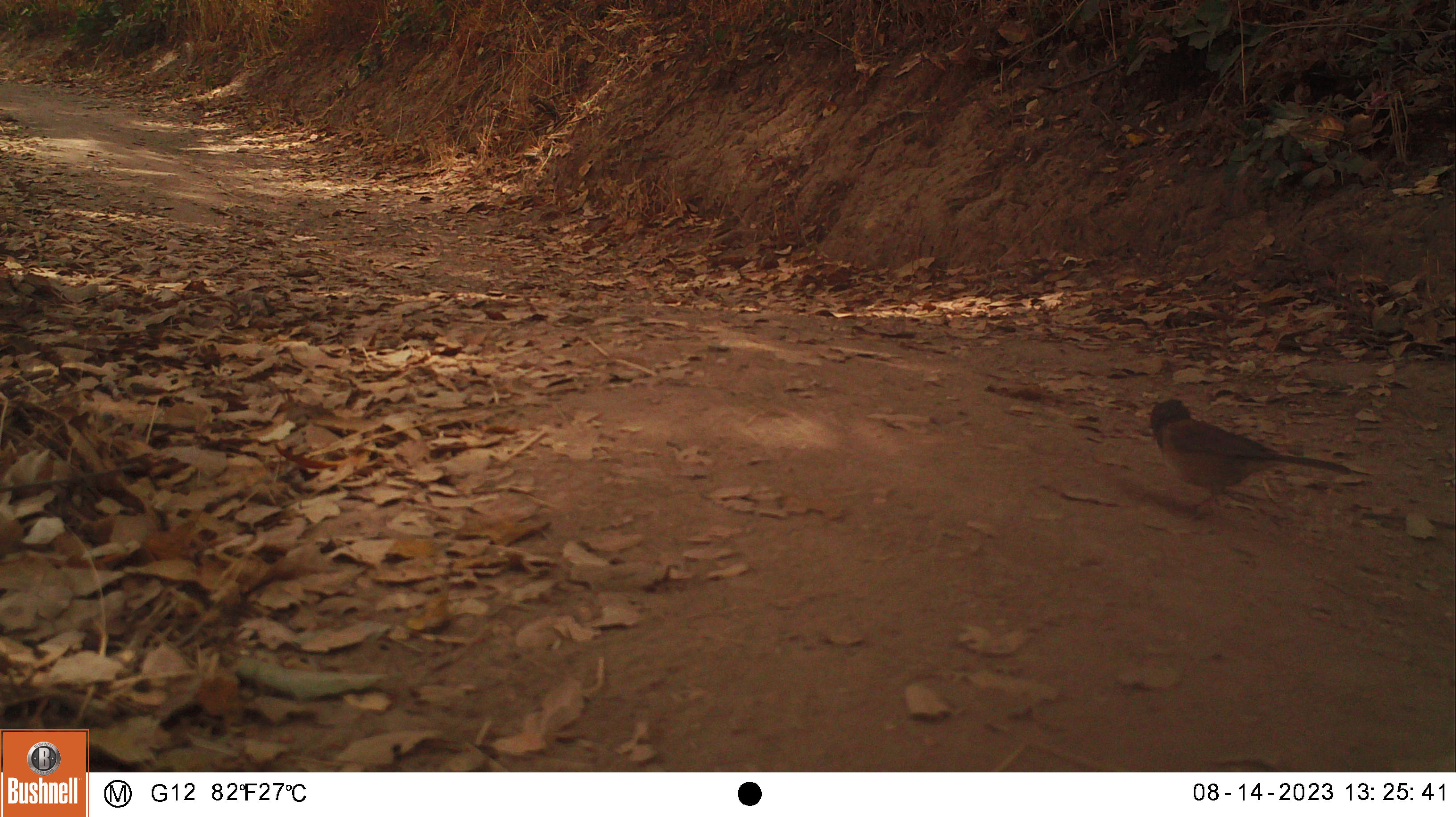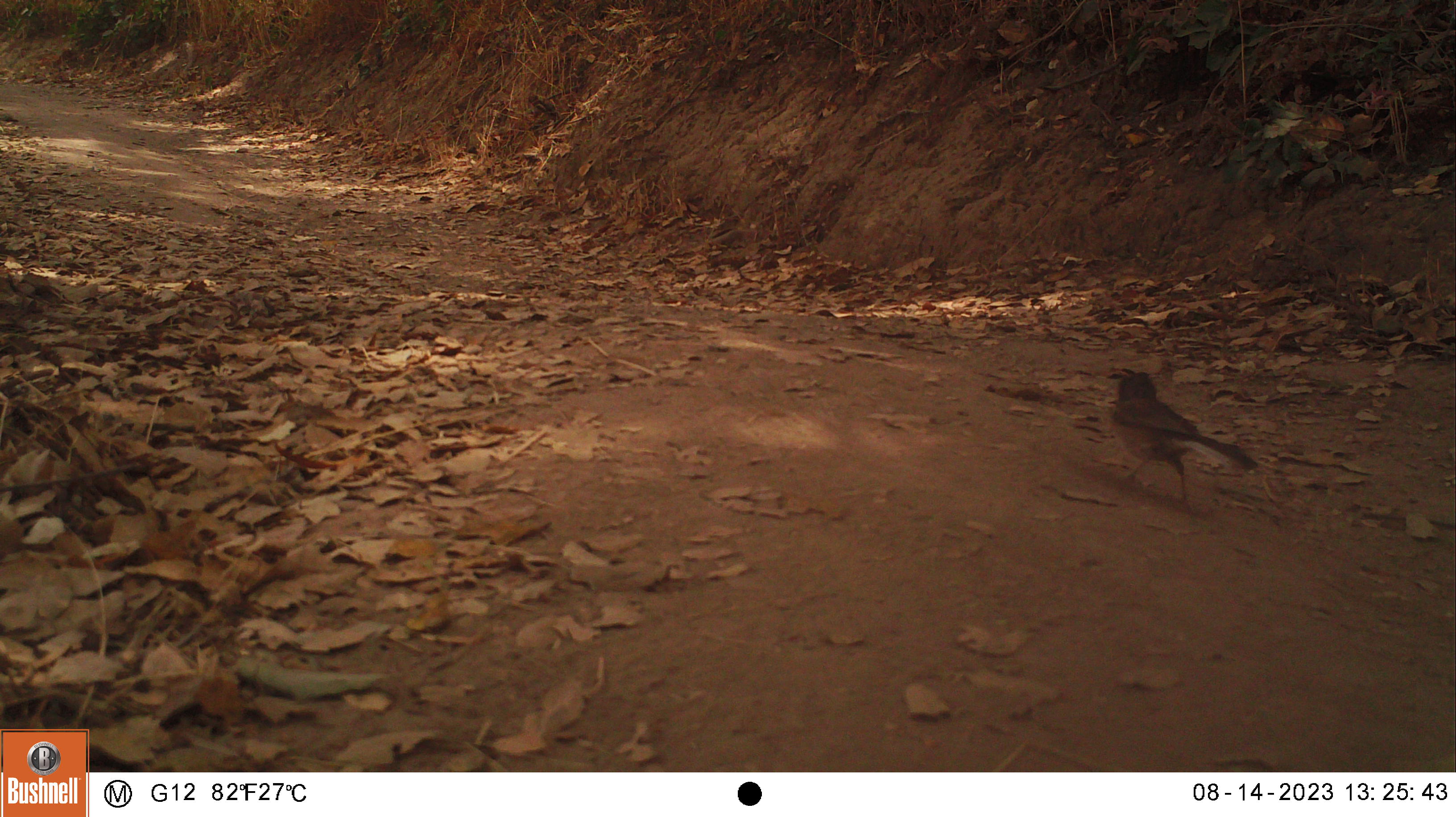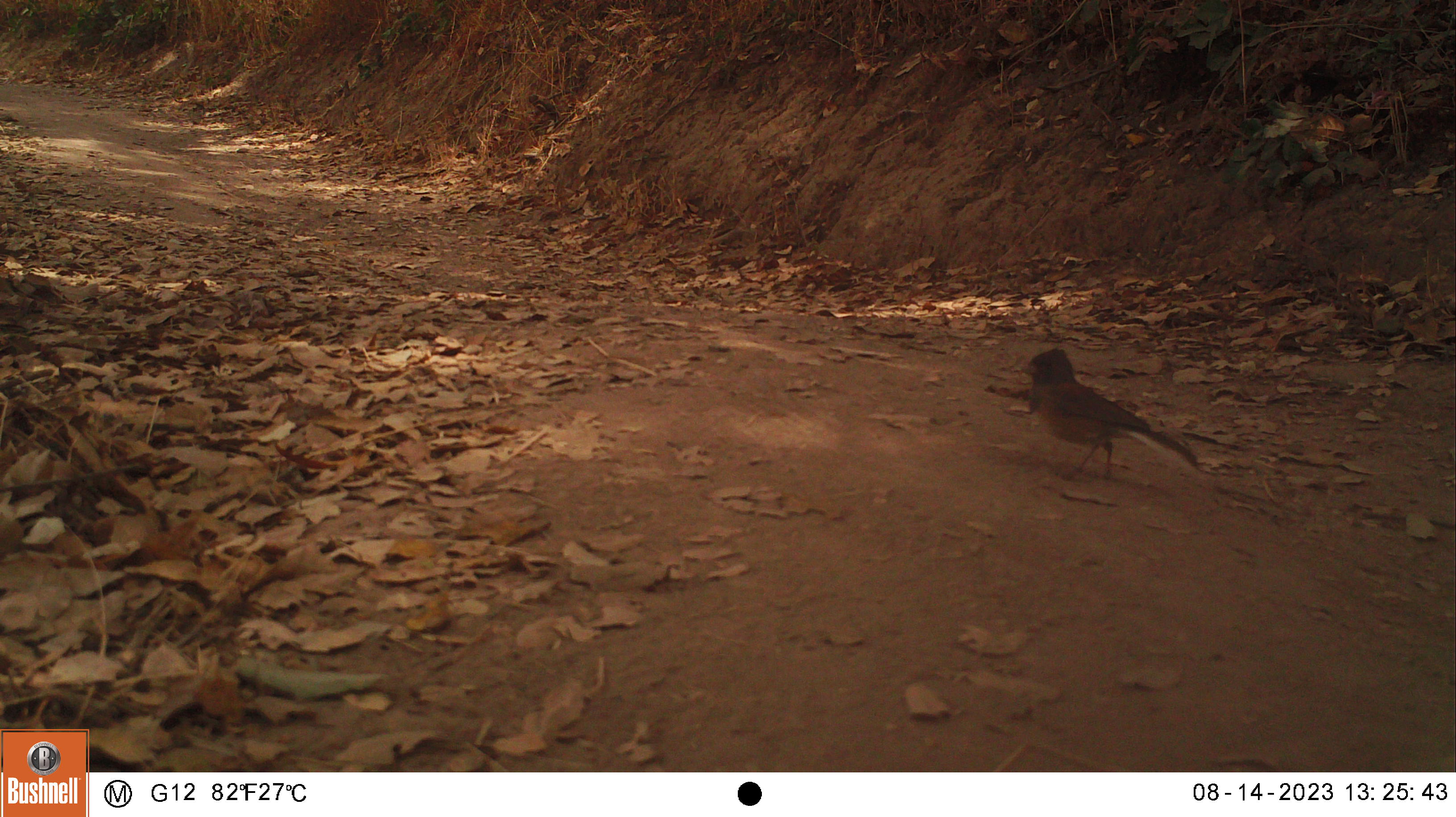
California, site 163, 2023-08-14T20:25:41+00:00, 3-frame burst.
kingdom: Animalia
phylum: Chordata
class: Aves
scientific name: Aves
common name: bird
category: unknown bird